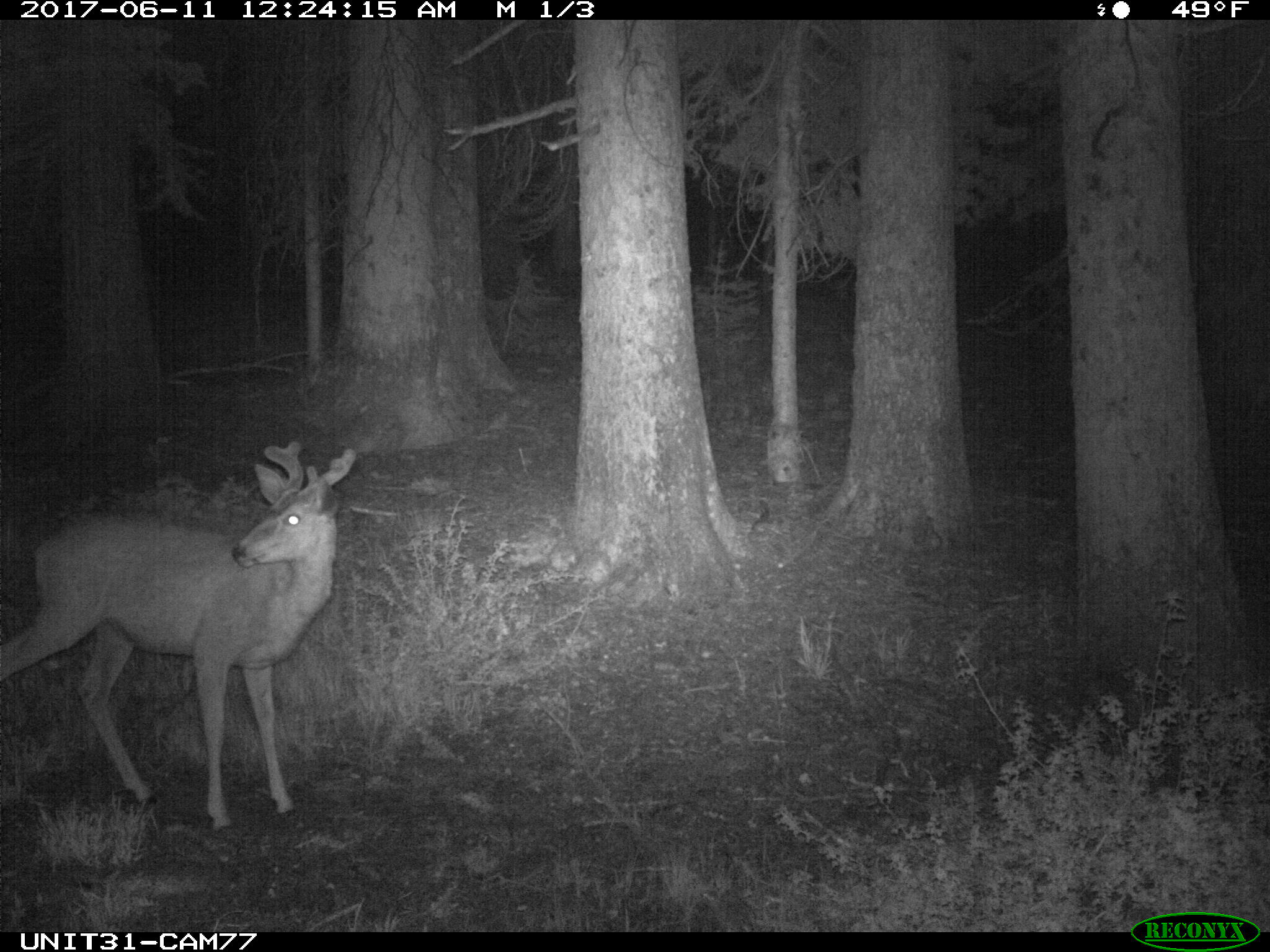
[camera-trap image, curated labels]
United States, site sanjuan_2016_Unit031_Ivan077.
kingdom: Animalia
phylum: Chordata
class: Mammalia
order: Artiodactyla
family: Cervidae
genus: Odocoileus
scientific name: Odocoileus hemionus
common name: mule deer